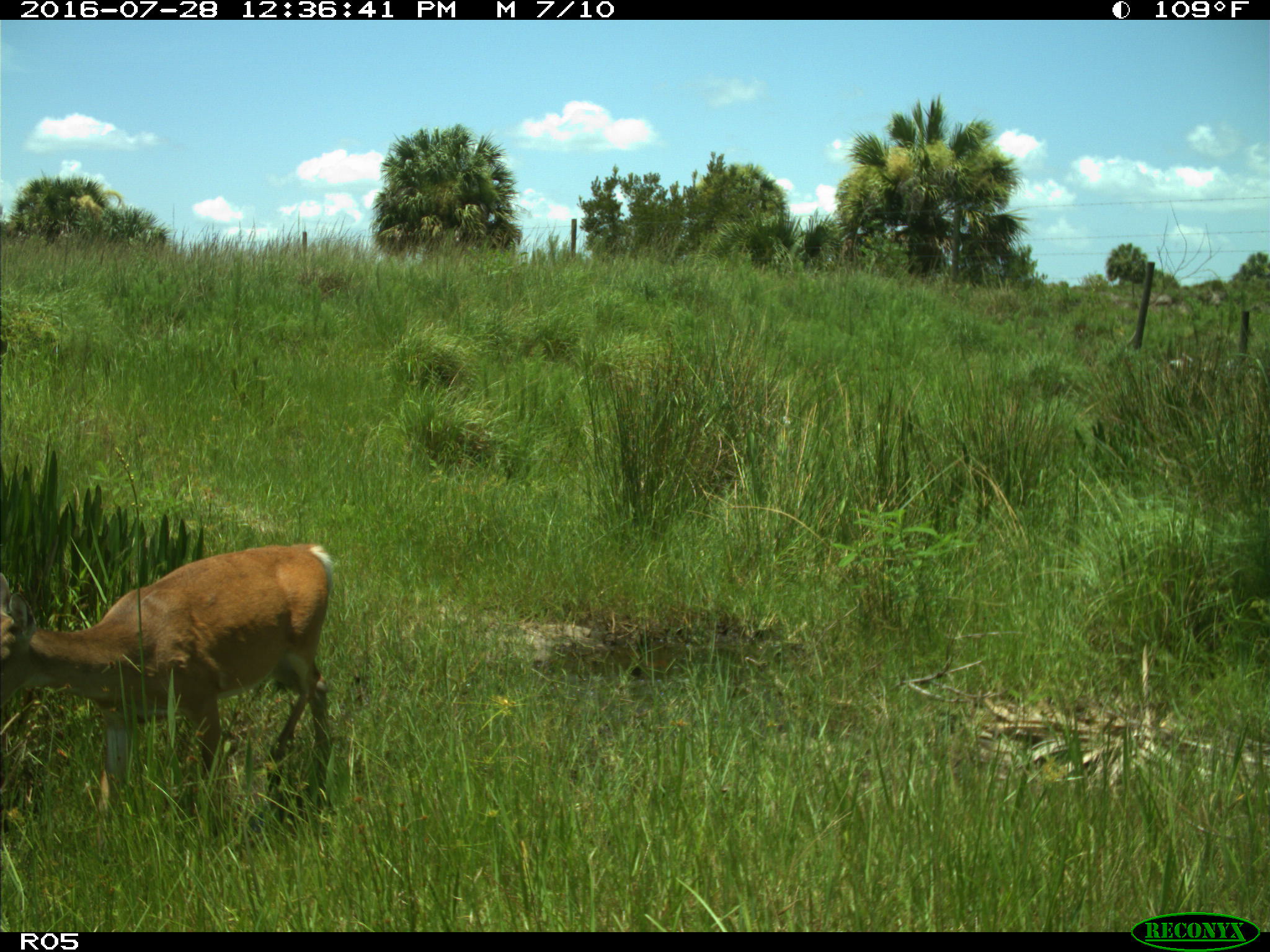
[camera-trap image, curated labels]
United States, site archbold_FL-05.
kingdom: Animalia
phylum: Chordata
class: Mammalia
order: Artiodactyla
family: Cervidae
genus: Odocoileus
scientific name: Odocoileus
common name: deer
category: unidentified deer